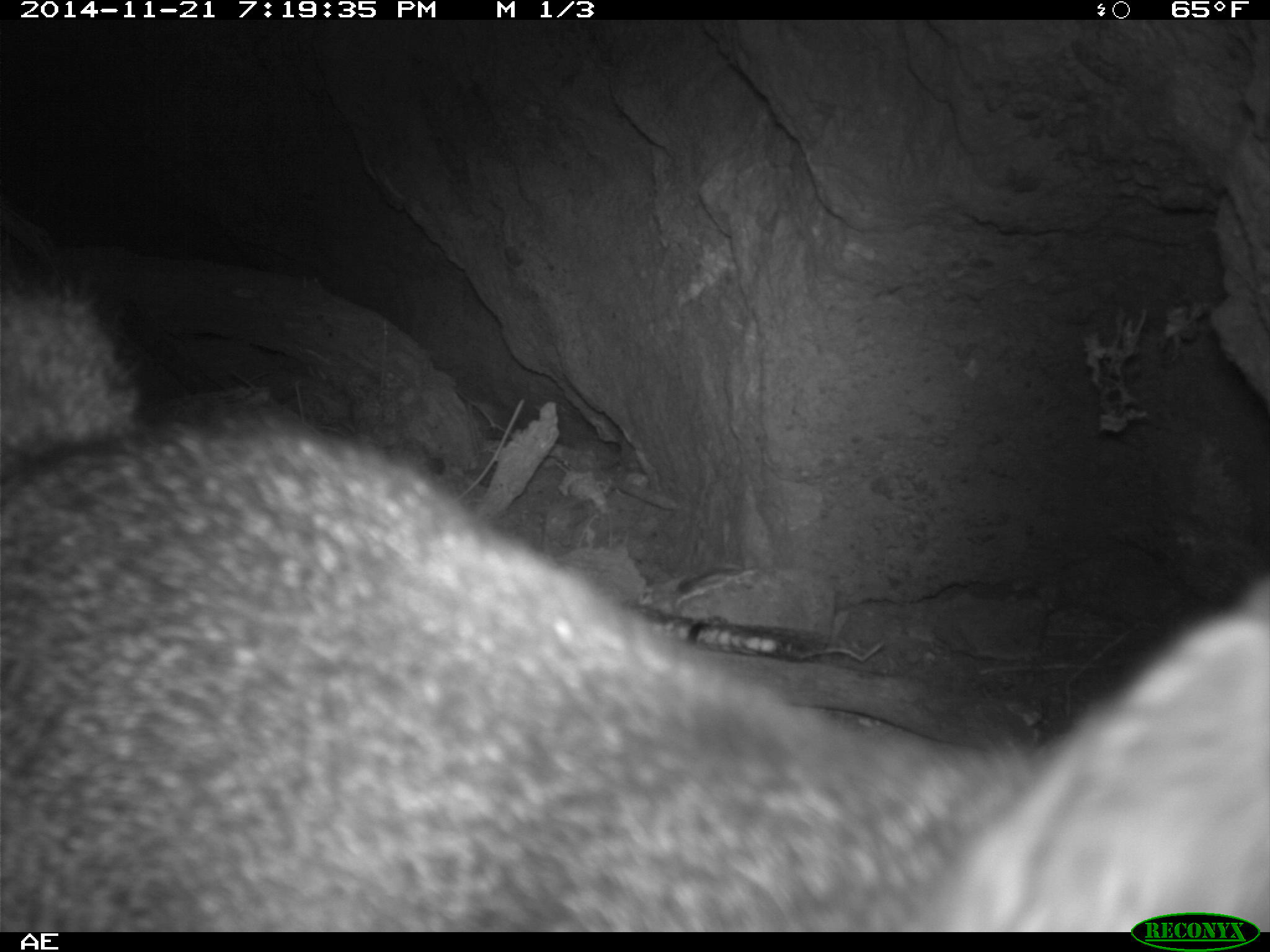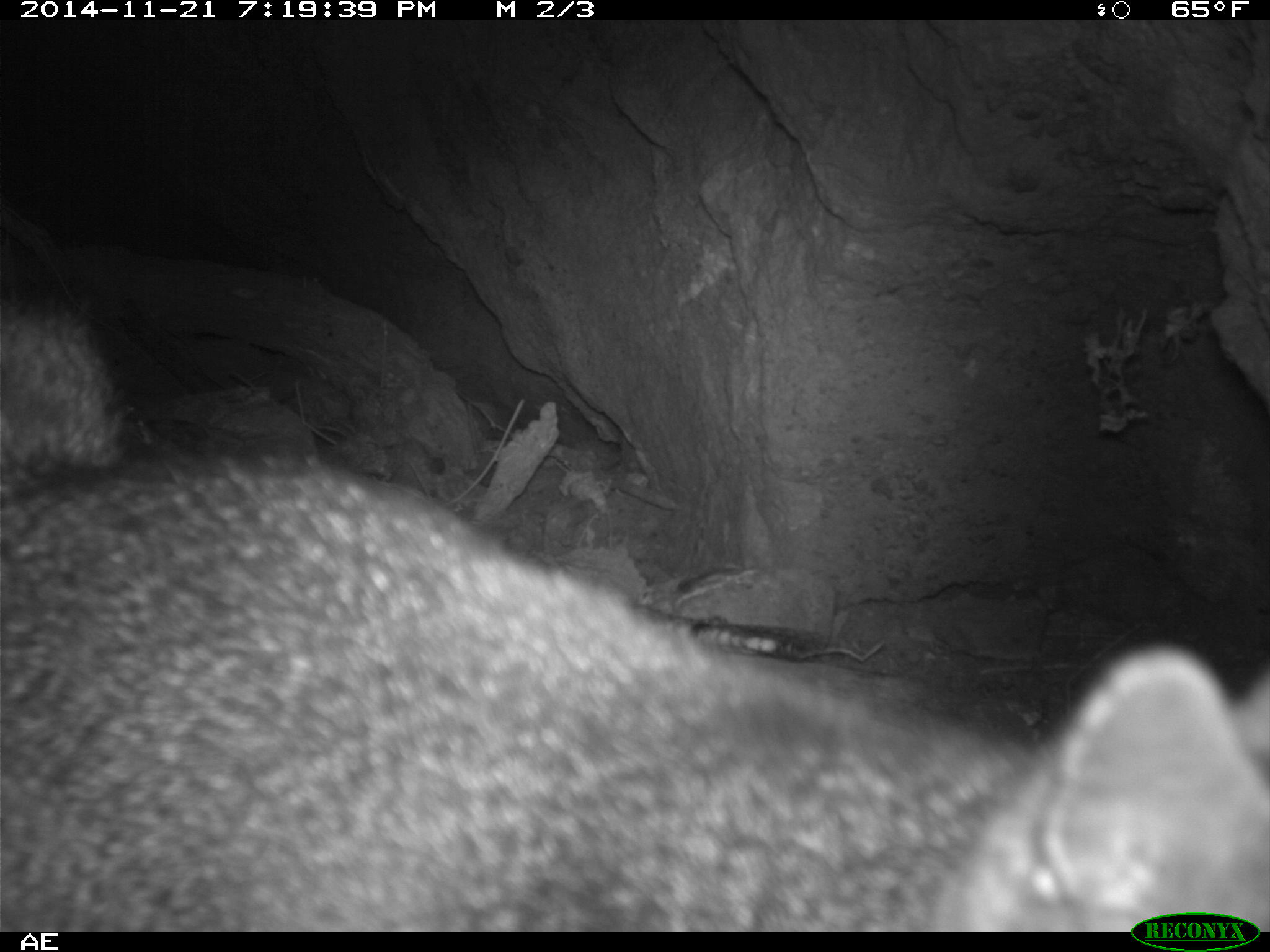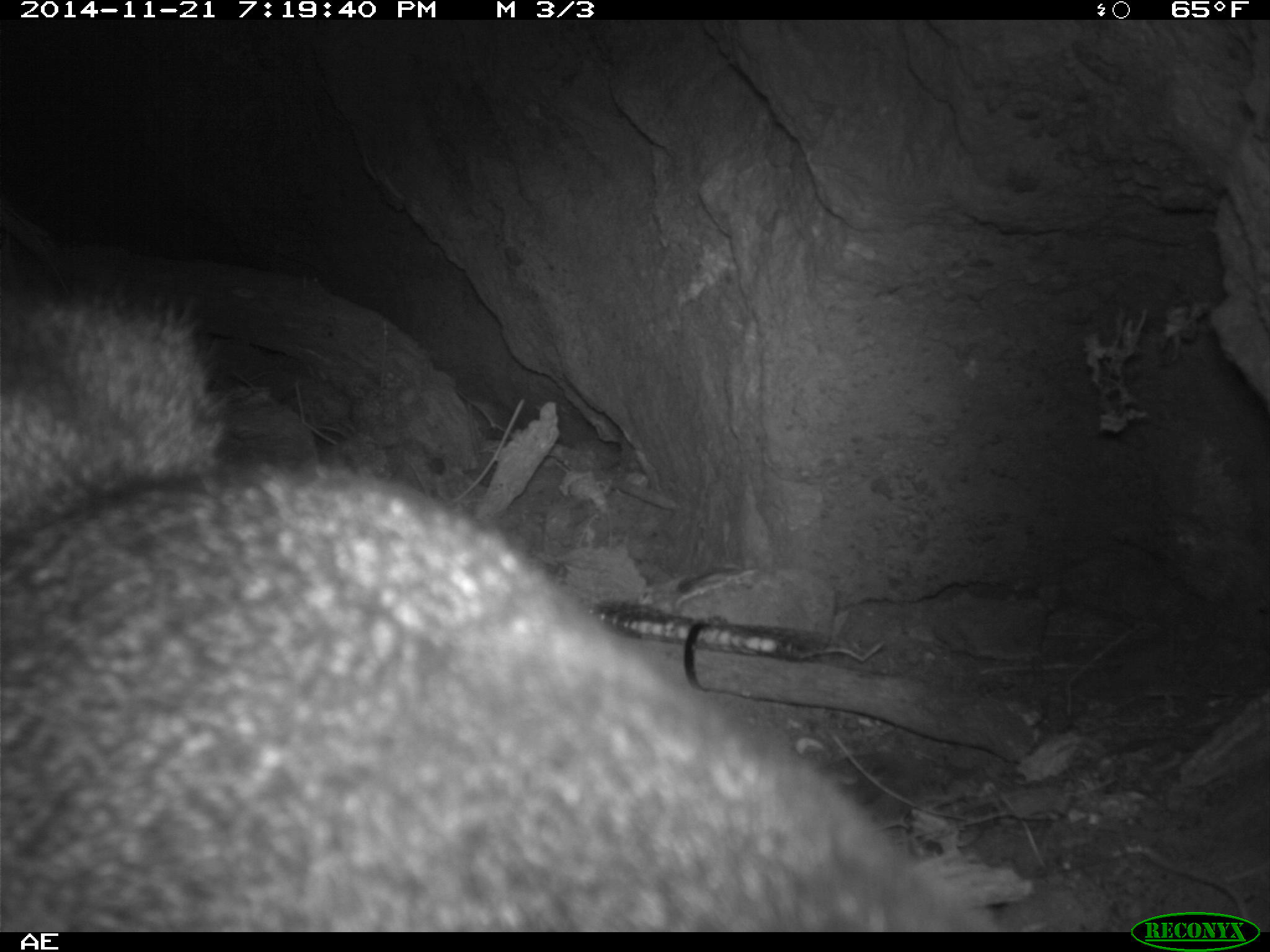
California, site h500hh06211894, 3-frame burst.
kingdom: Animalia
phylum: Chordata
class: Mammalia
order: Carnivora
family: Canidae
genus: Urocyon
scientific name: Urocyon littoralis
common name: island fox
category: fox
Fox (island fox) (Urocyon littoralis).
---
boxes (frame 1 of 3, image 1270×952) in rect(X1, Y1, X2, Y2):
fox: rect(1, 277, 1269, 932)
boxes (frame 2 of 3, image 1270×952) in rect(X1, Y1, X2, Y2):
fox: rect(0, 299, 1269, 932)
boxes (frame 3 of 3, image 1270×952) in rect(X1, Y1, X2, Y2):
fox: rect(0, 288, 1000, 932)